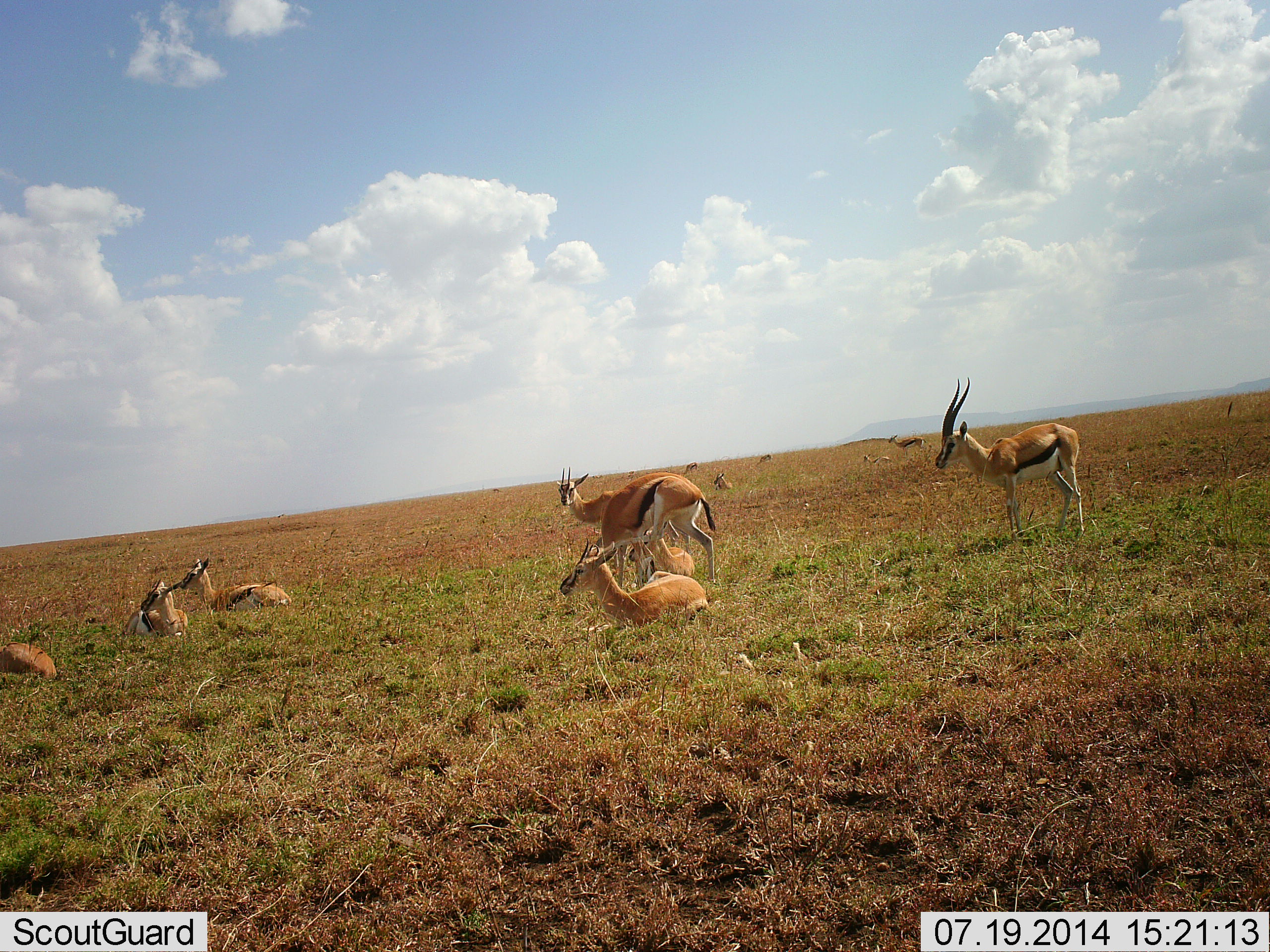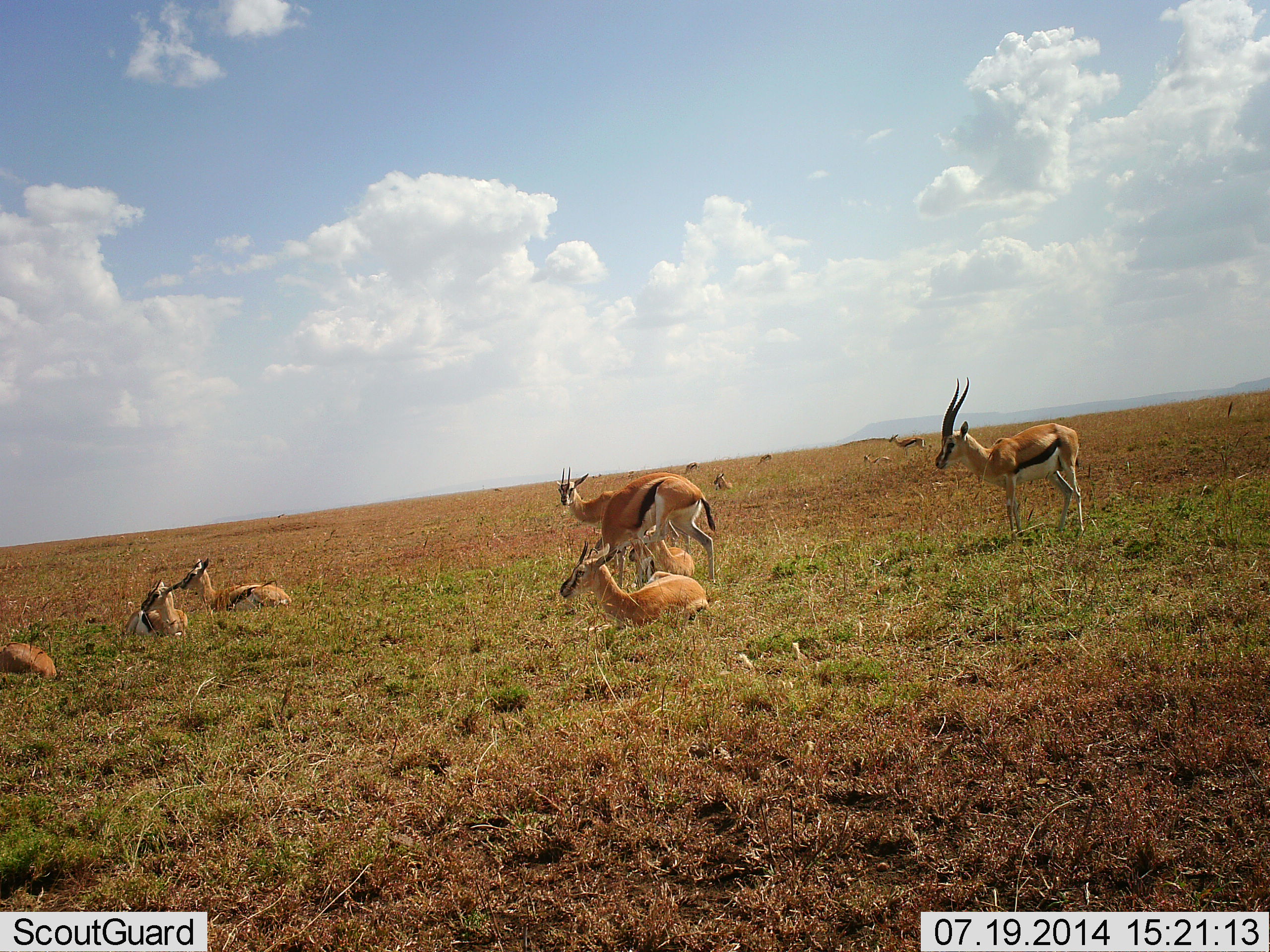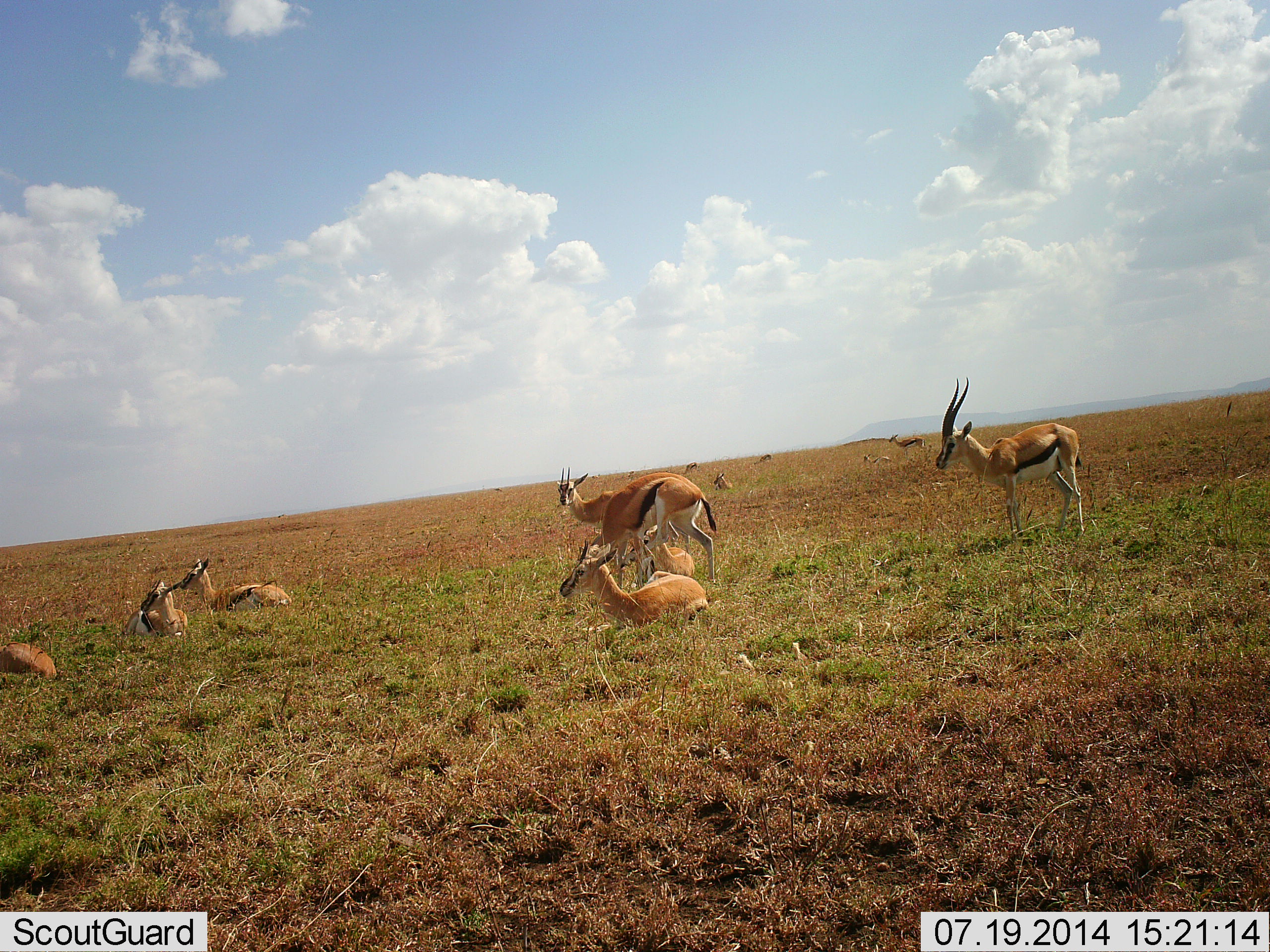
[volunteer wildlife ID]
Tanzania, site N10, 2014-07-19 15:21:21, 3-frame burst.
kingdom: Animalia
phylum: Chordata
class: Mammalia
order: Artiodactyla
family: Bovidae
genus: Eudorcas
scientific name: Eudorcas thomsonii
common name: thomson's gazelle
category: gazellethomsons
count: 11-50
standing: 80%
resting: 100%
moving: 0%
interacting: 0%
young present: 10%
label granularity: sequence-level